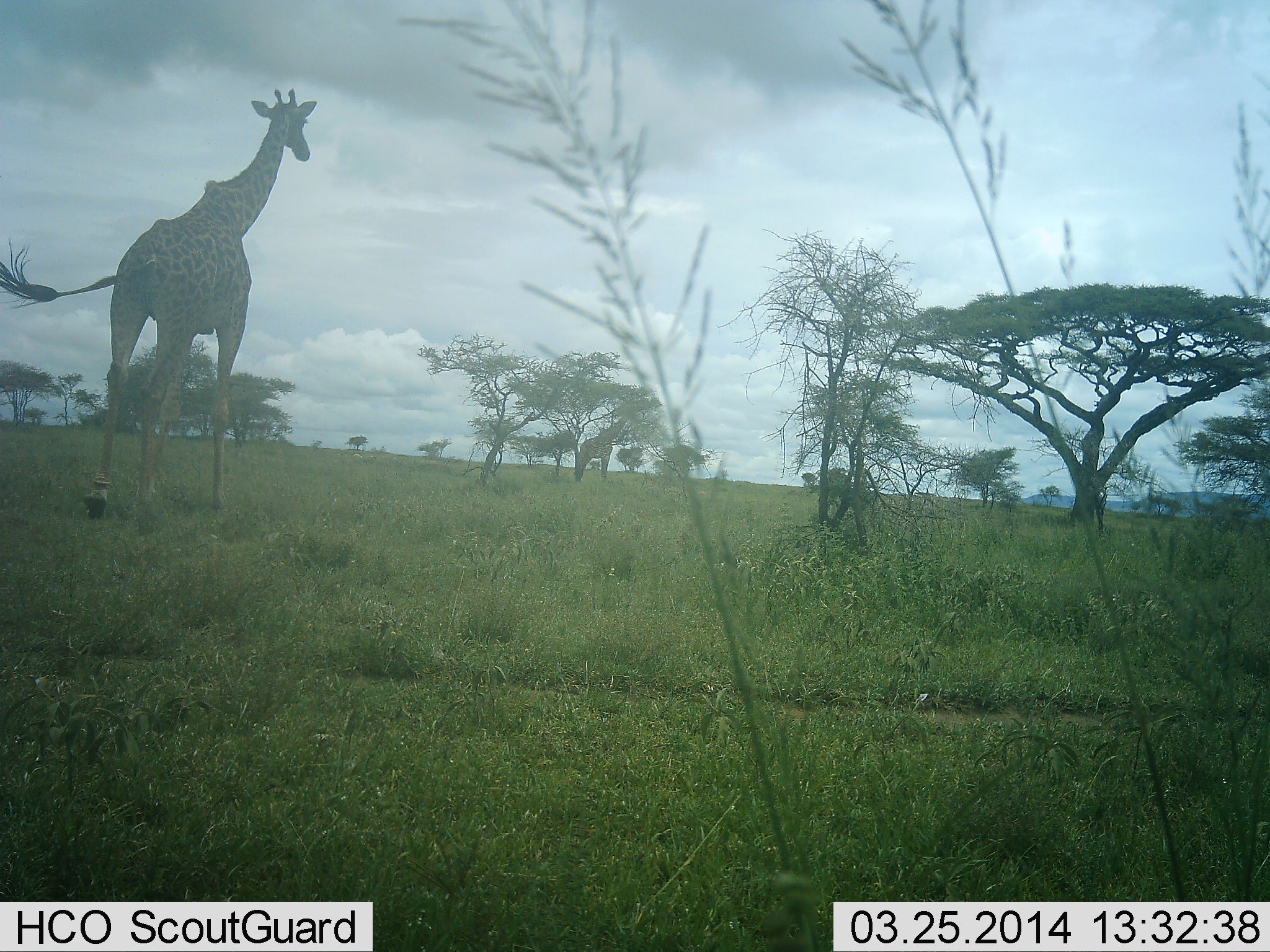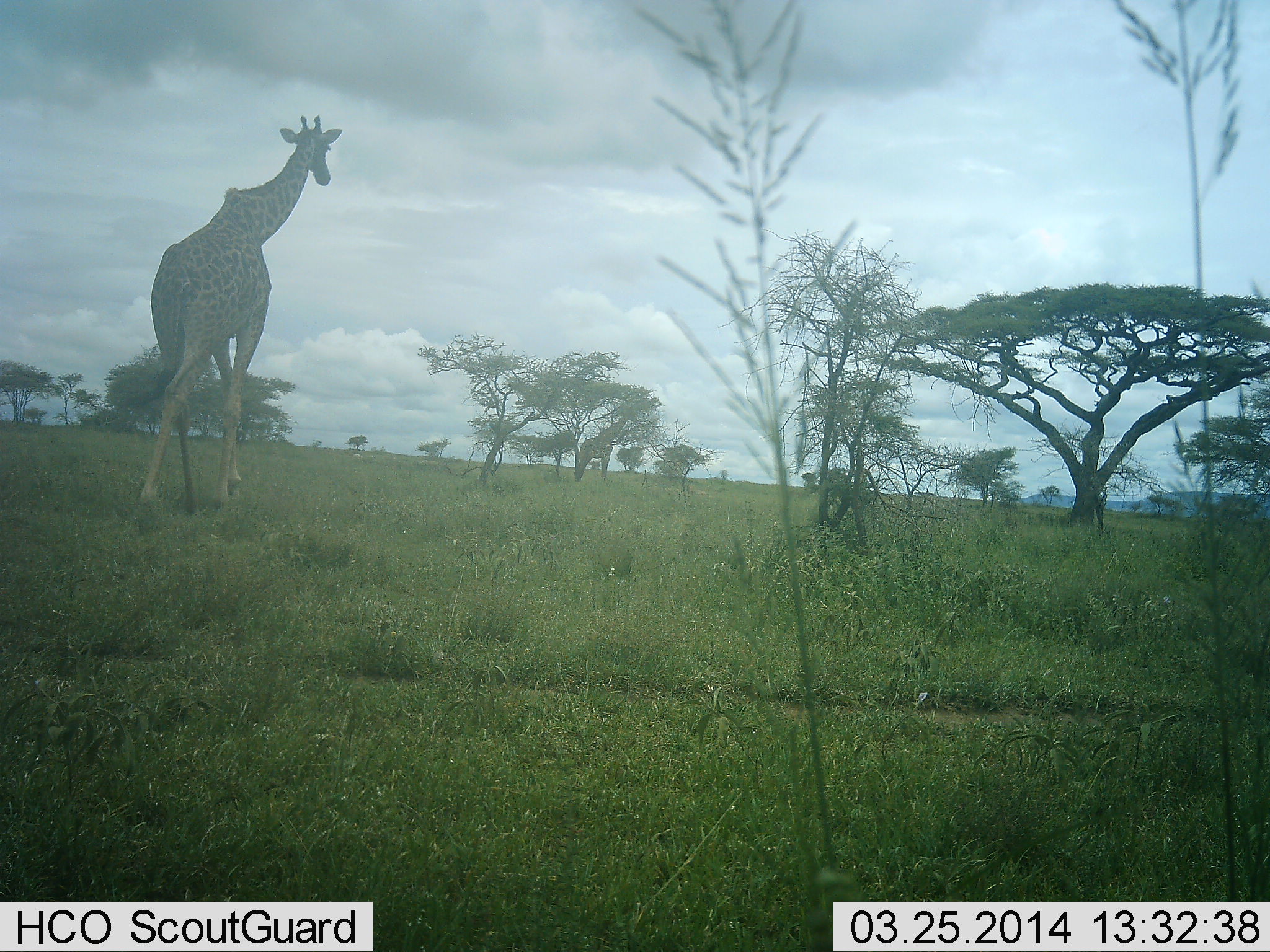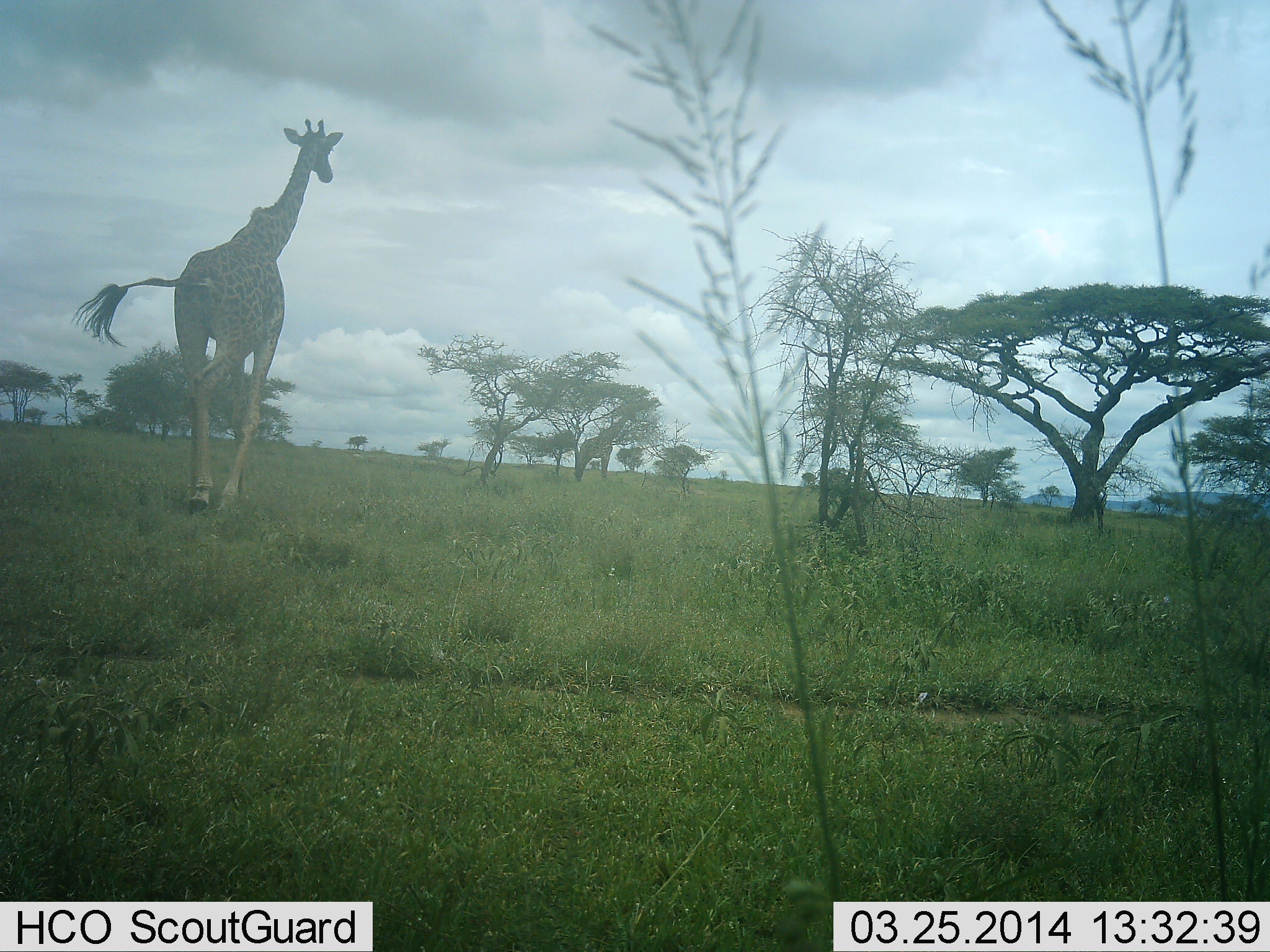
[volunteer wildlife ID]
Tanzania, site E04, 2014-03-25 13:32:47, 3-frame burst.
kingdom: Animalia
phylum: Chordata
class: Mammalia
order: Artiodactyla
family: Giraffidae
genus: Giraffa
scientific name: Giraffa camelopardalis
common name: giraffe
Giraffe (Giraffa camelopardalis), count 1. Behavior (volunteer vote fractions): standing 20%, resting 0%, moving 90%, interacting 0%. Young present (vote fraction): 0%. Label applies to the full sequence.